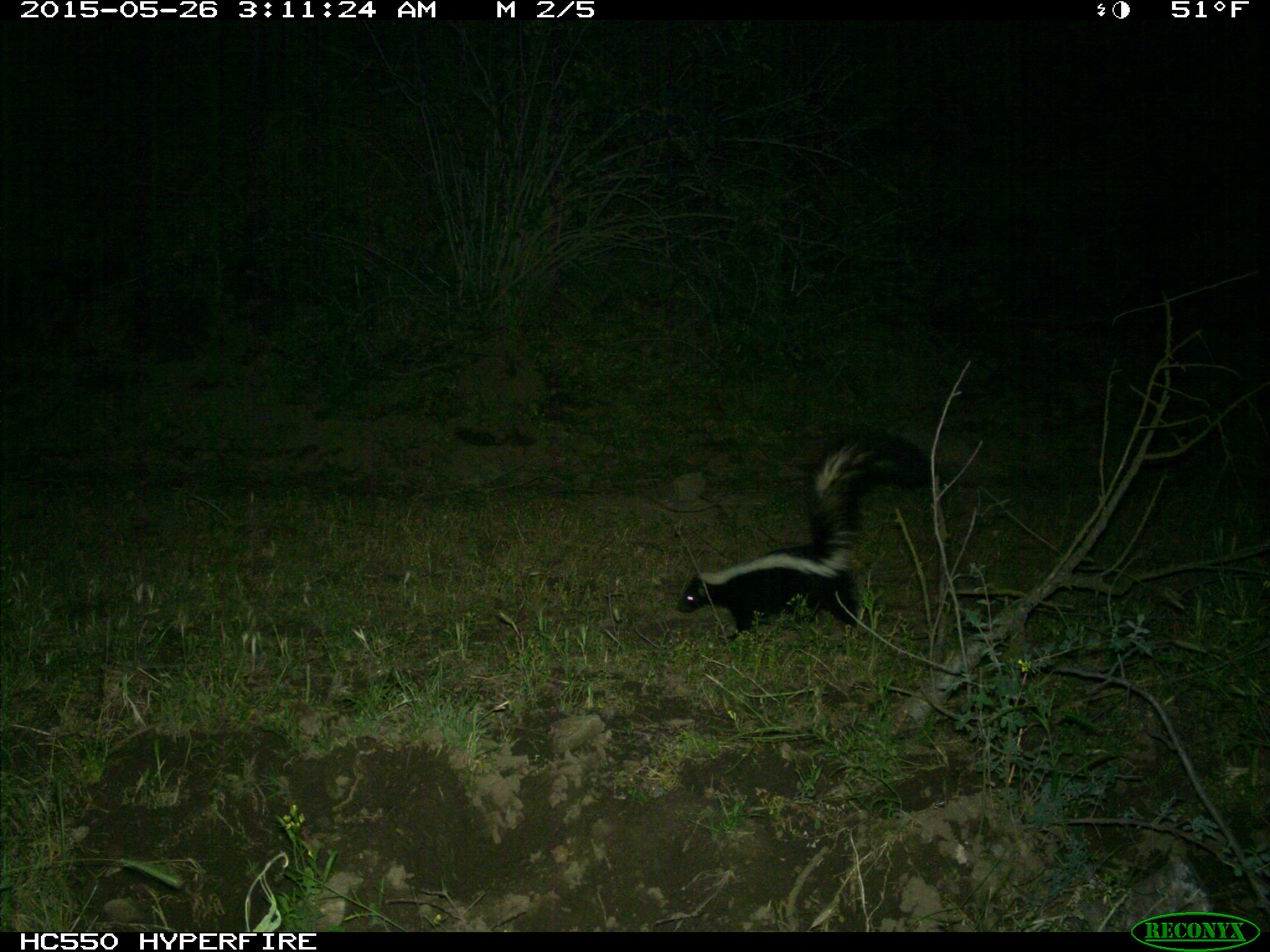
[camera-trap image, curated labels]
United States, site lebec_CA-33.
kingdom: Animalia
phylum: Chordata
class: Mammalia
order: Carnivora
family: Mephitidae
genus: Mephitis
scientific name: Mephitis mephitis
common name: striped skunk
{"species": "Mephitis mephitis (striped skunk)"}